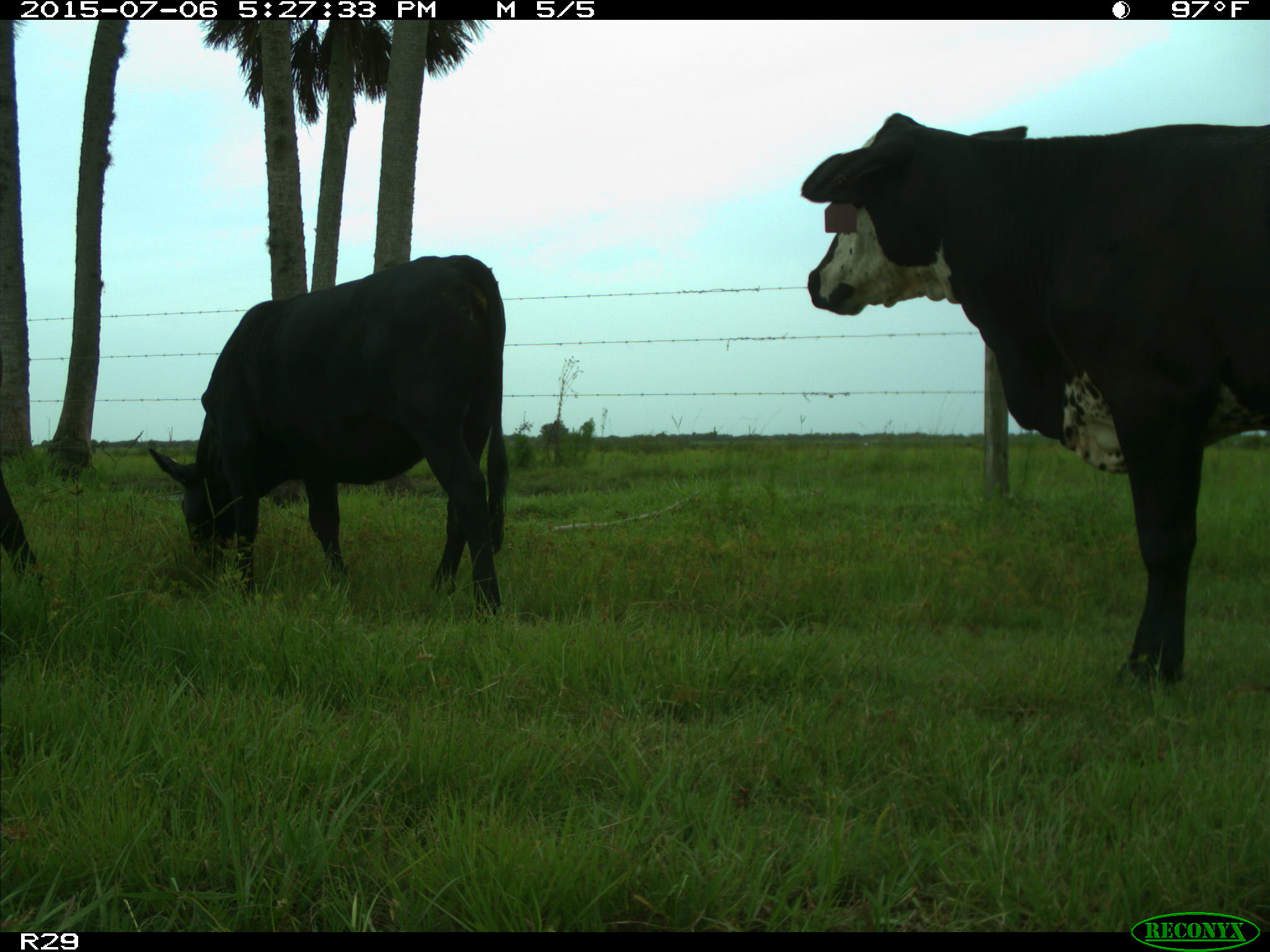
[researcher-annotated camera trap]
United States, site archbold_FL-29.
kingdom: Animalia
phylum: Chordata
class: Mammalia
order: Artiodactyla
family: Bovidae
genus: Bos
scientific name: Bos taurus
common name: domestic cow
Bos taurus (domestic cow).